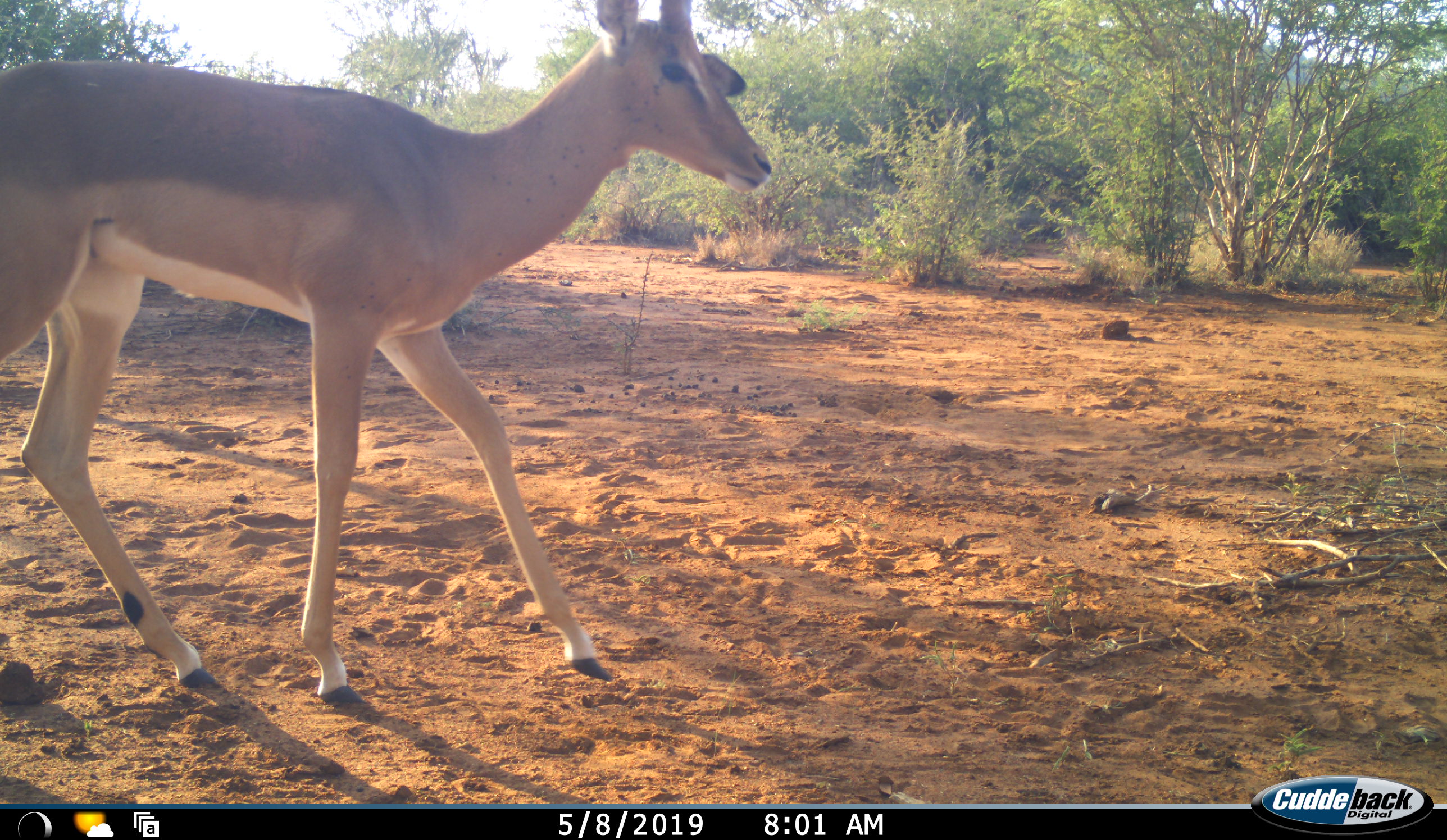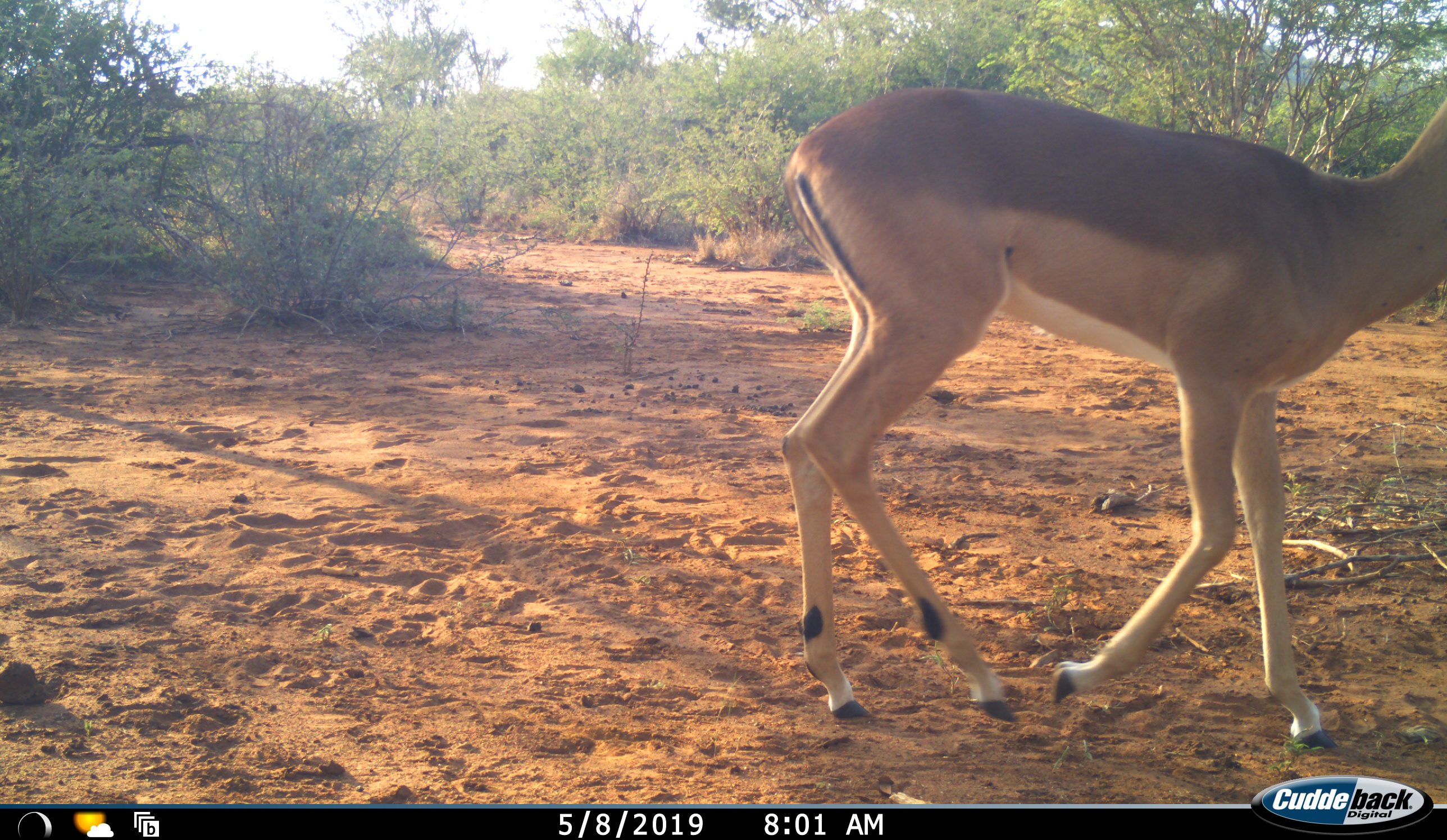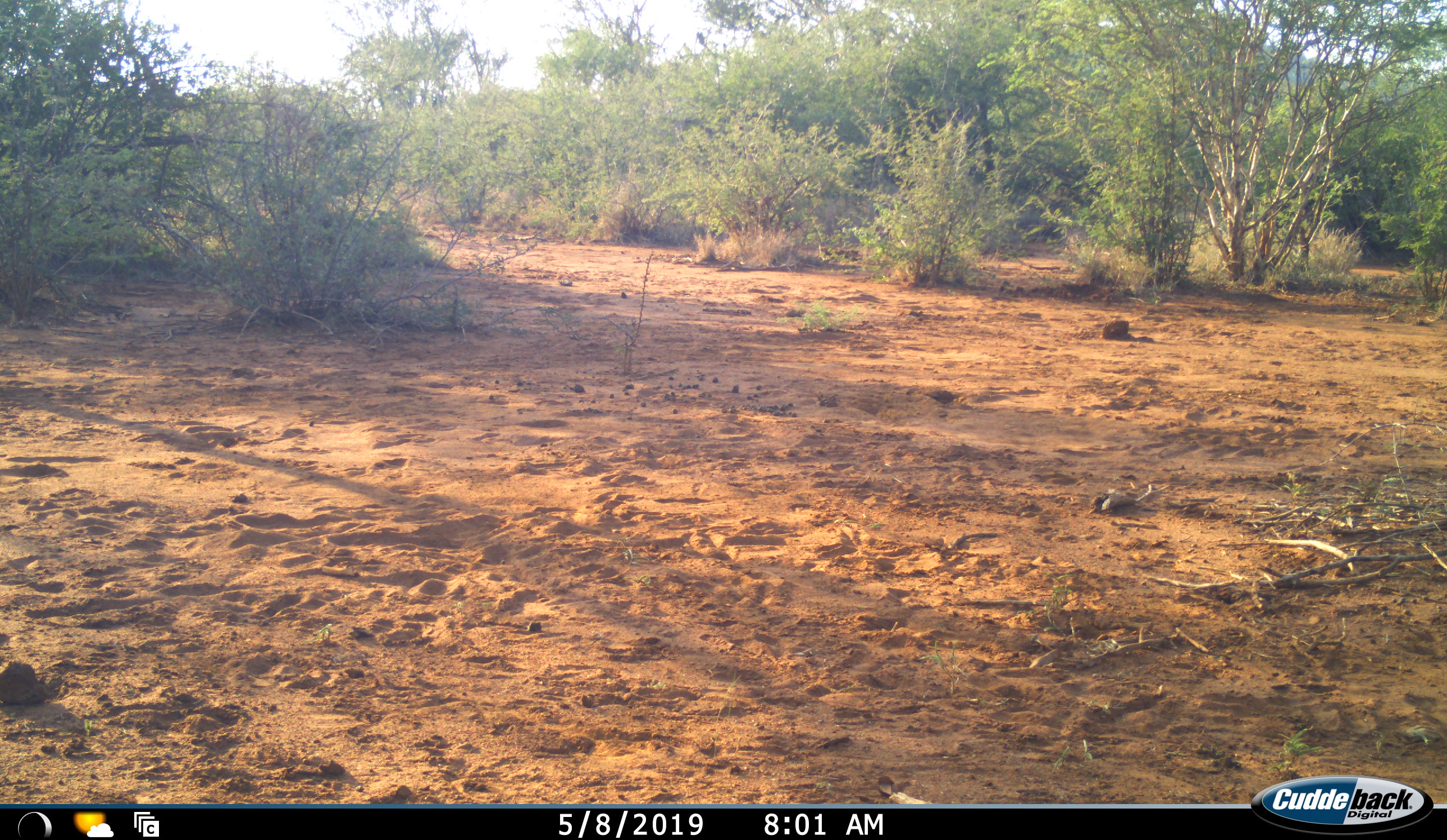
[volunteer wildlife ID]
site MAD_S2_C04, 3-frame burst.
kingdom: Animalia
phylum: Chordata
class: Mammalia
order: Artiodactyla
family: Bovidae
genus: Aepyceros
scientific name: Aepyceros melampus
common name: impala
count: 1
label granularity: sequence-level